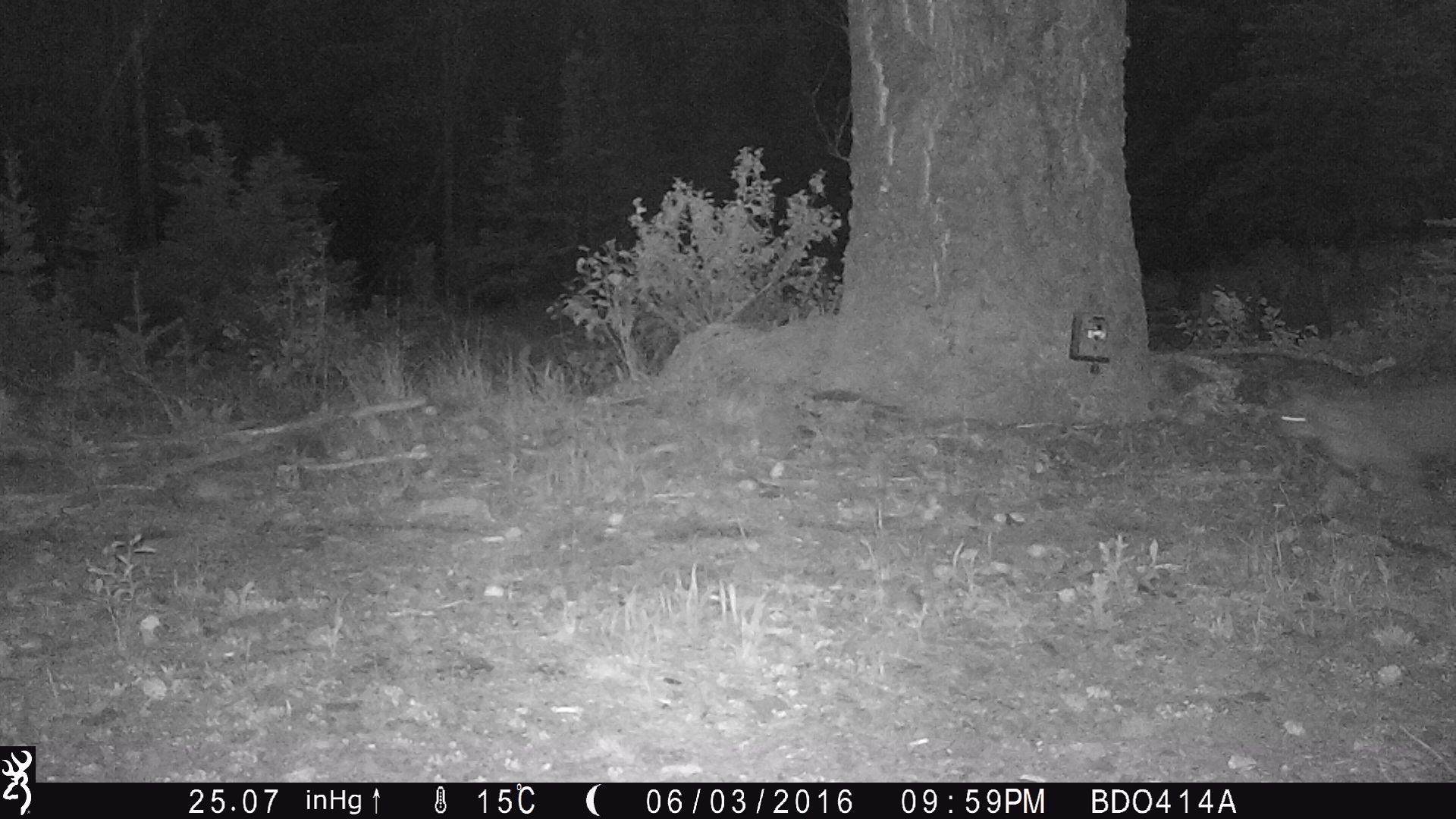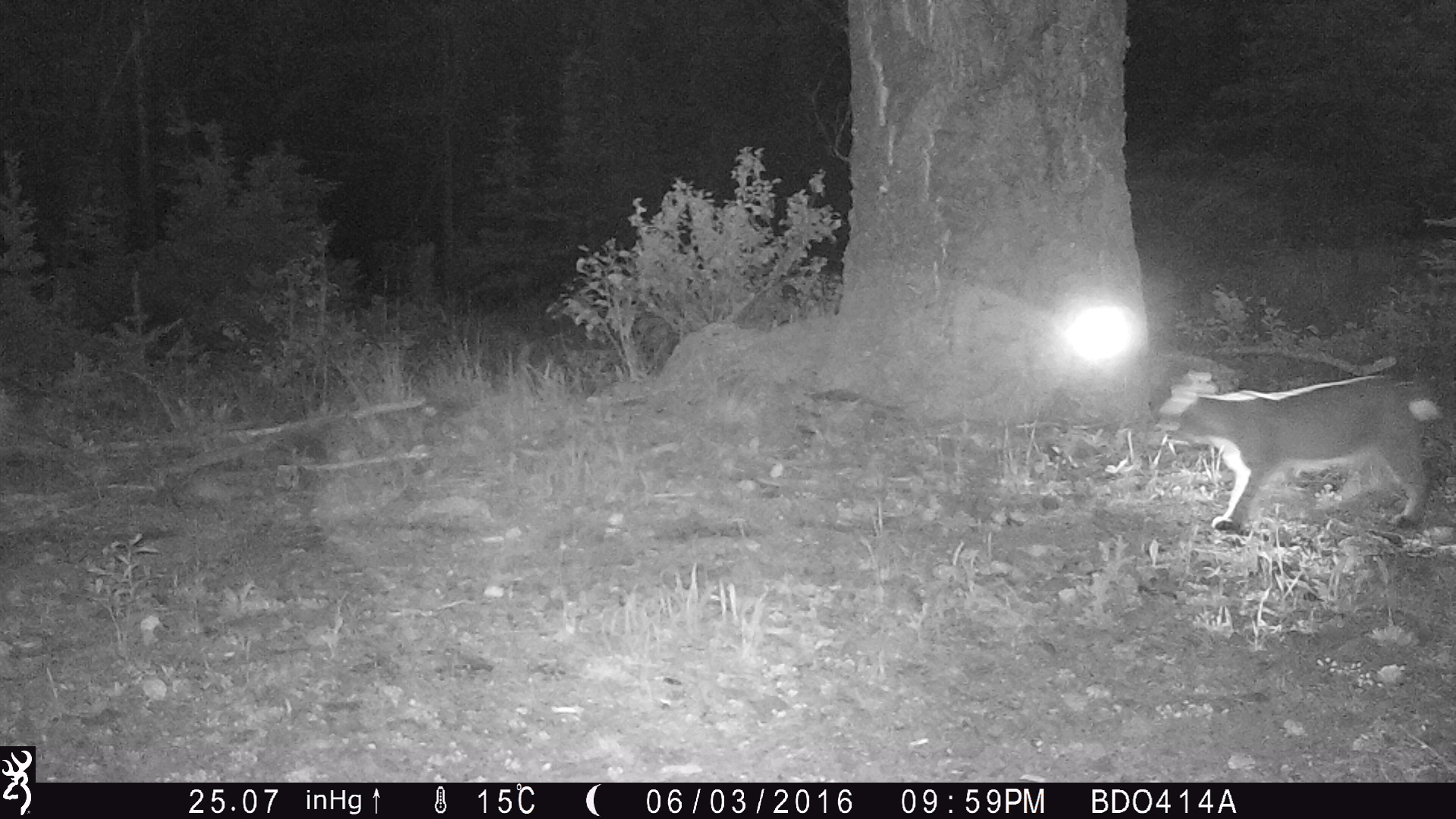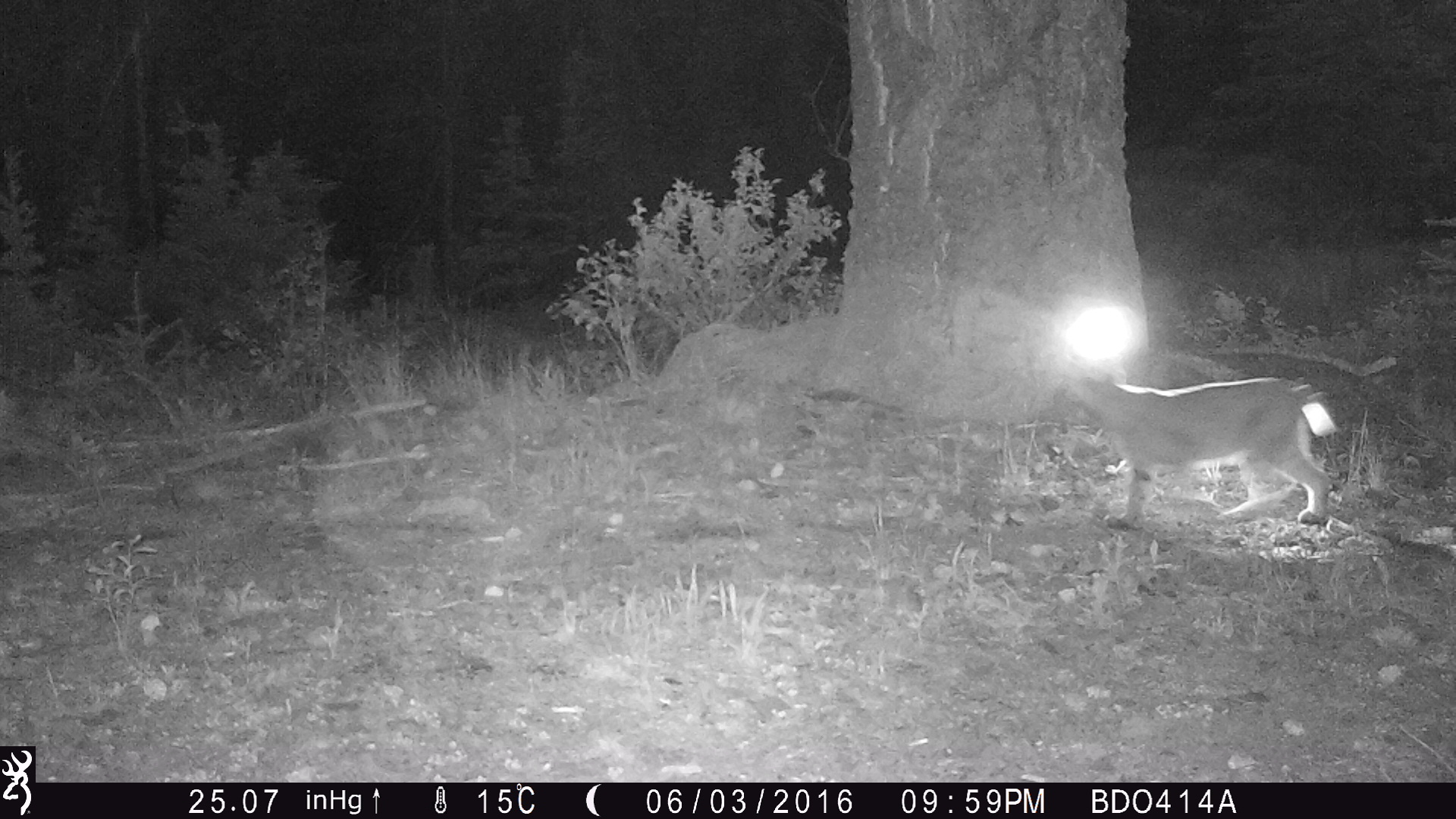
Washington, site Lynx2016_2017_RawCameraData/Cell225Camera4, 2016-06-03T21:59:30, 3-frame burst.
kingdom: Animalia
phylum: Chordata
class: Mammalia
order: Carnivora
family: Felidae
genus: Lynx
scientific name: Lynx rufus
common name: bobcat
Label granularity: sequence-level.